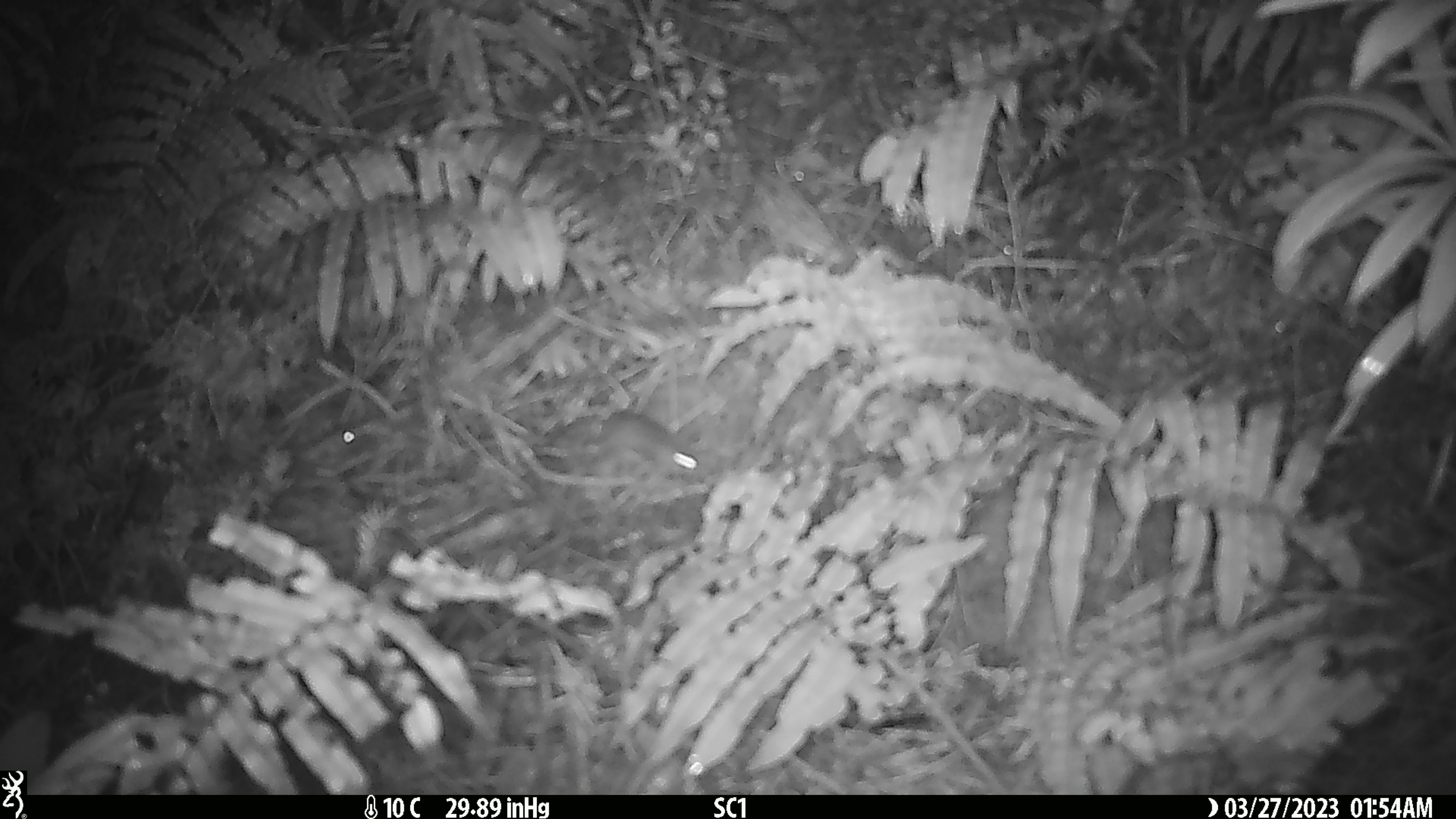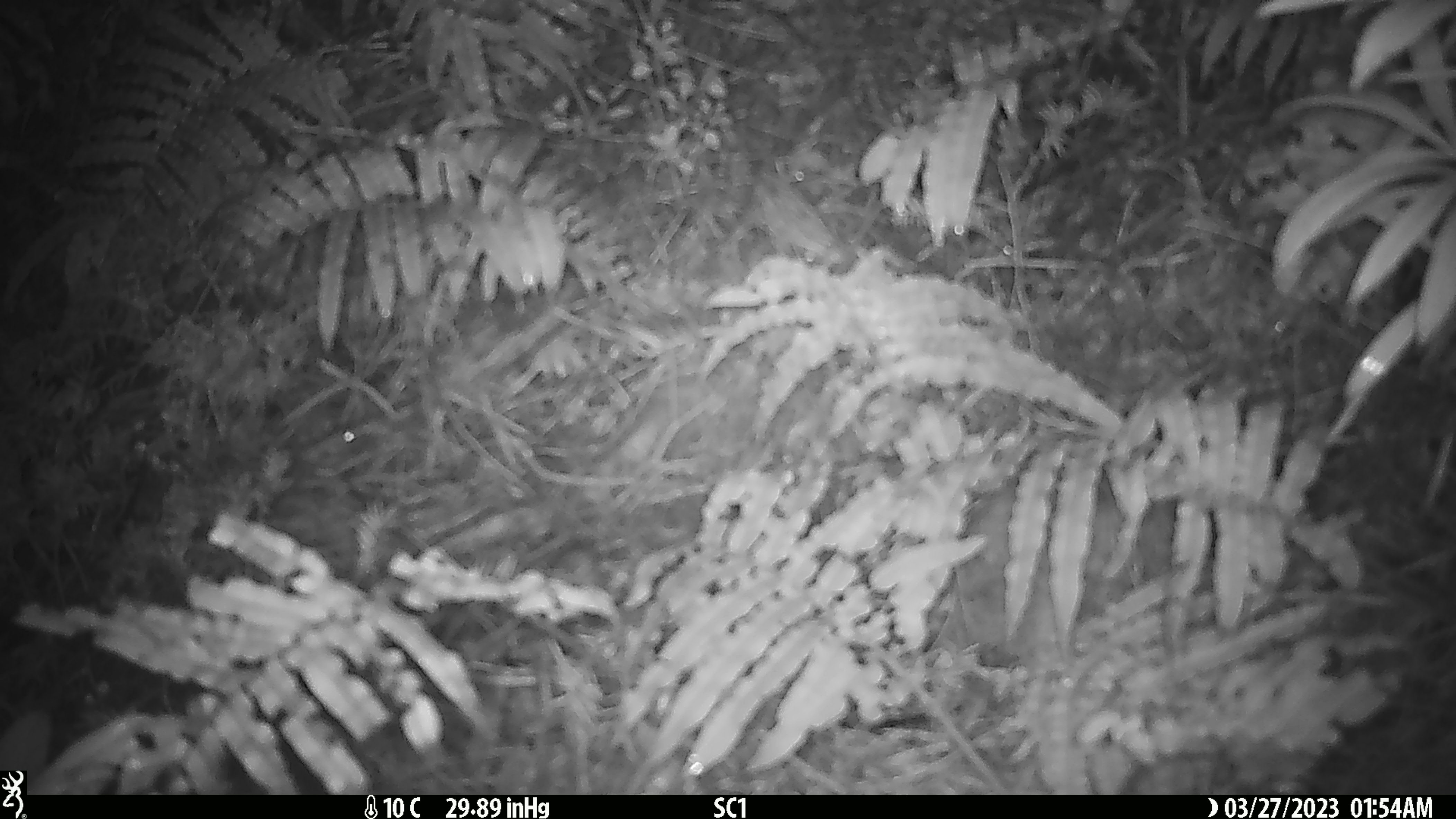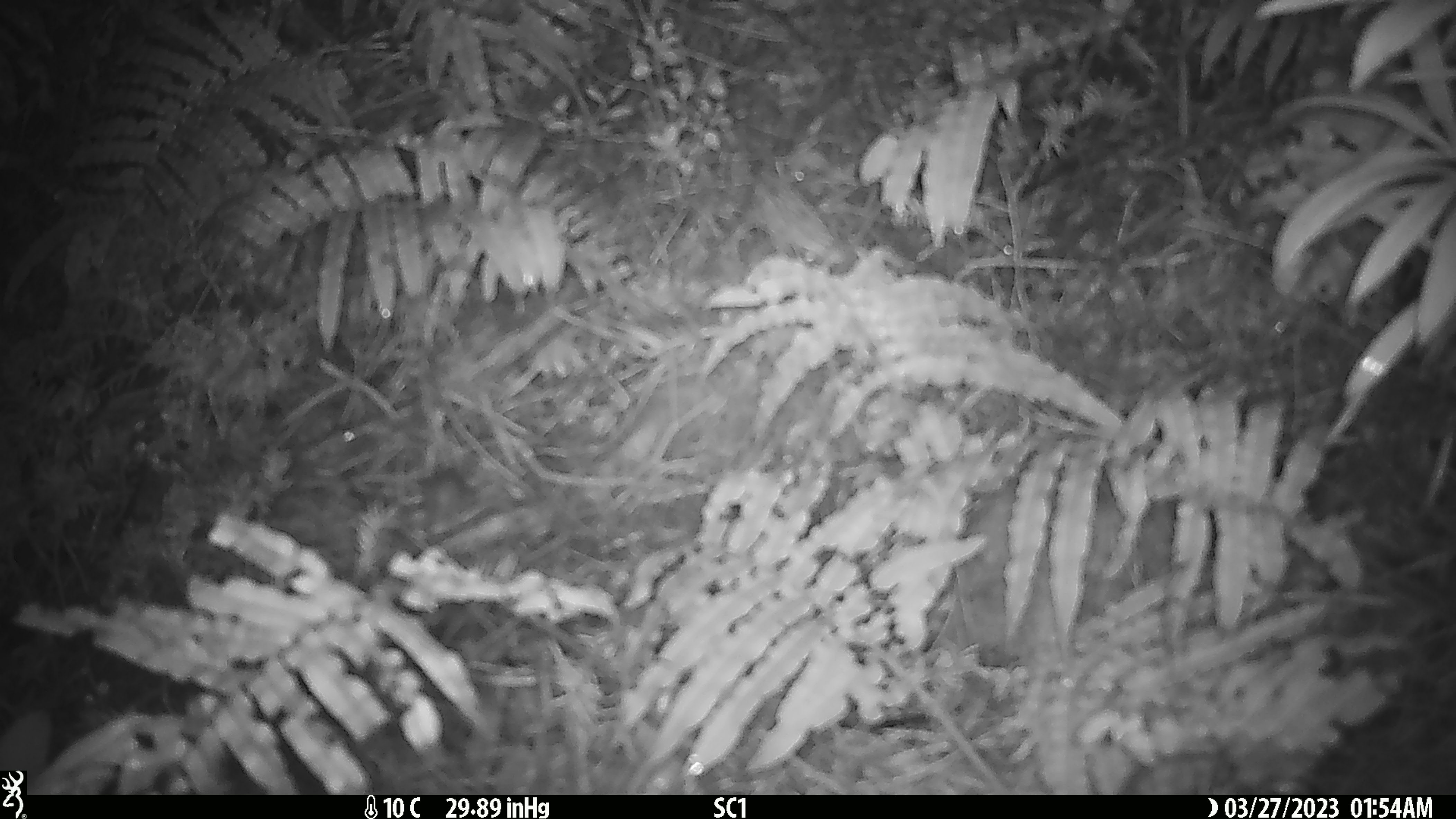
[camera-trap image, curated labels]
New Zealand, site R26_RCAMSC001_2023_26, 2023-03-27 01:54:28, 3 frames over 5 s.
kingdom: Animalia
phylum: Chordata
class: Mammalia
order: Rodentia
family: Muridae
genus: Mus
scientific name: Mus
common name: mouse